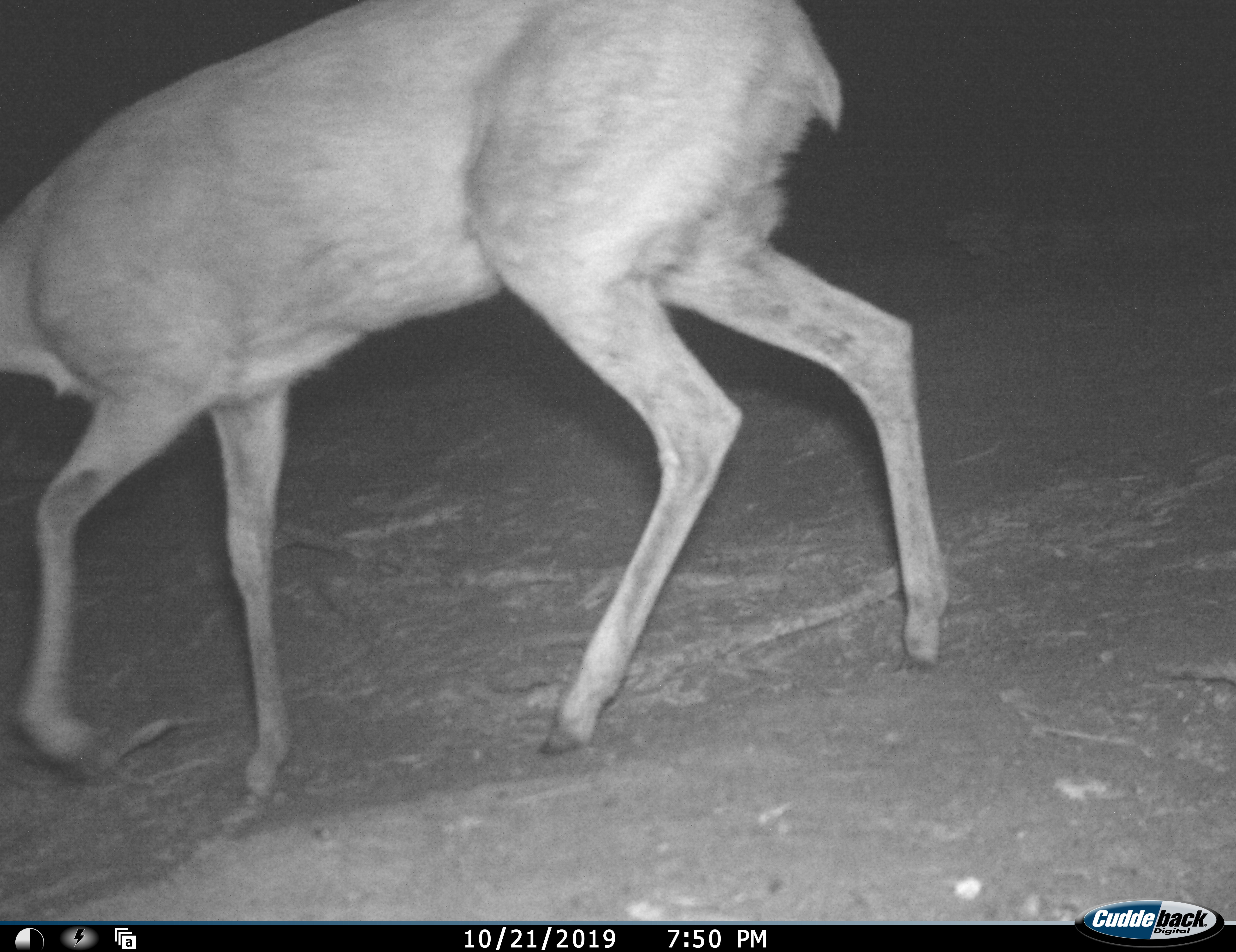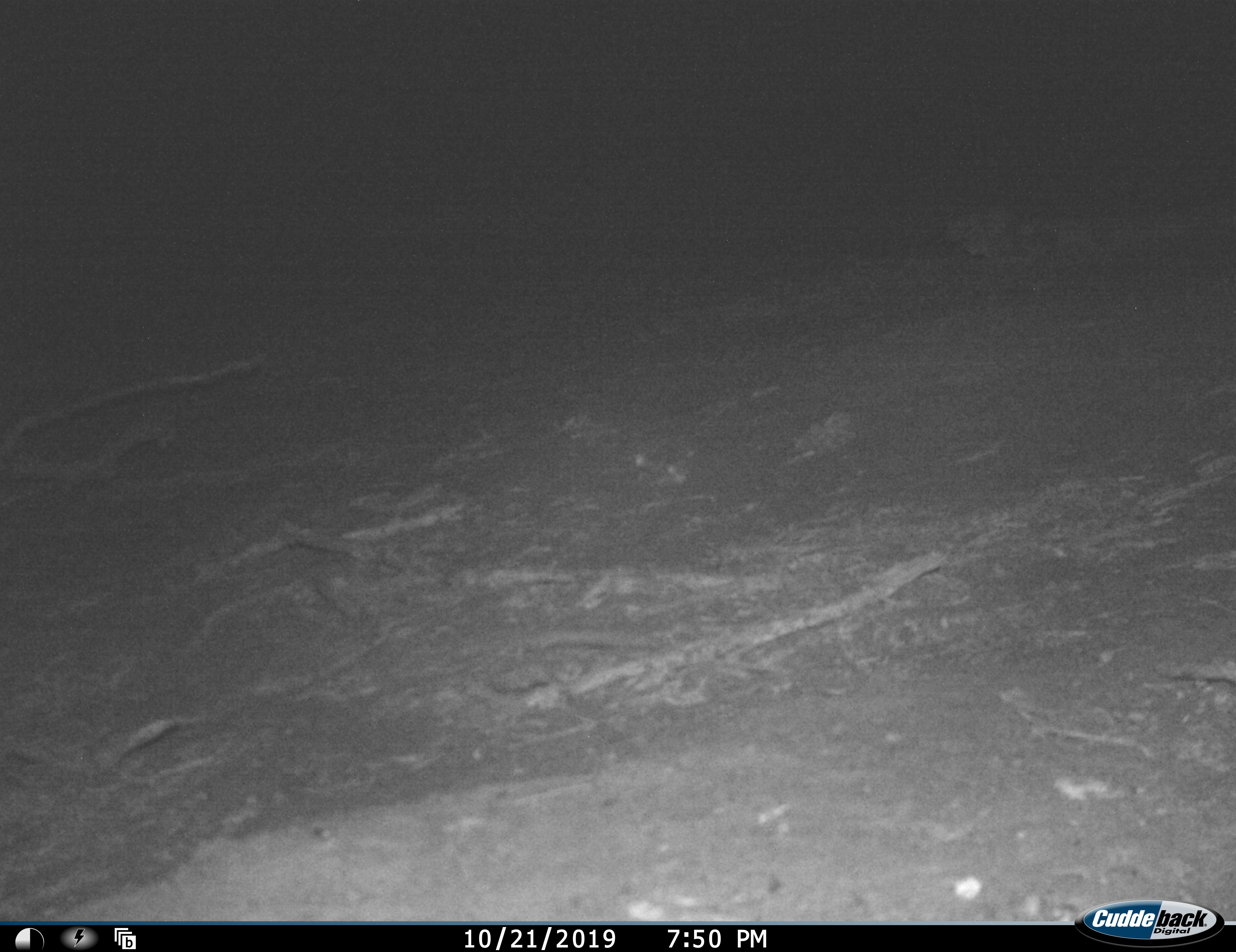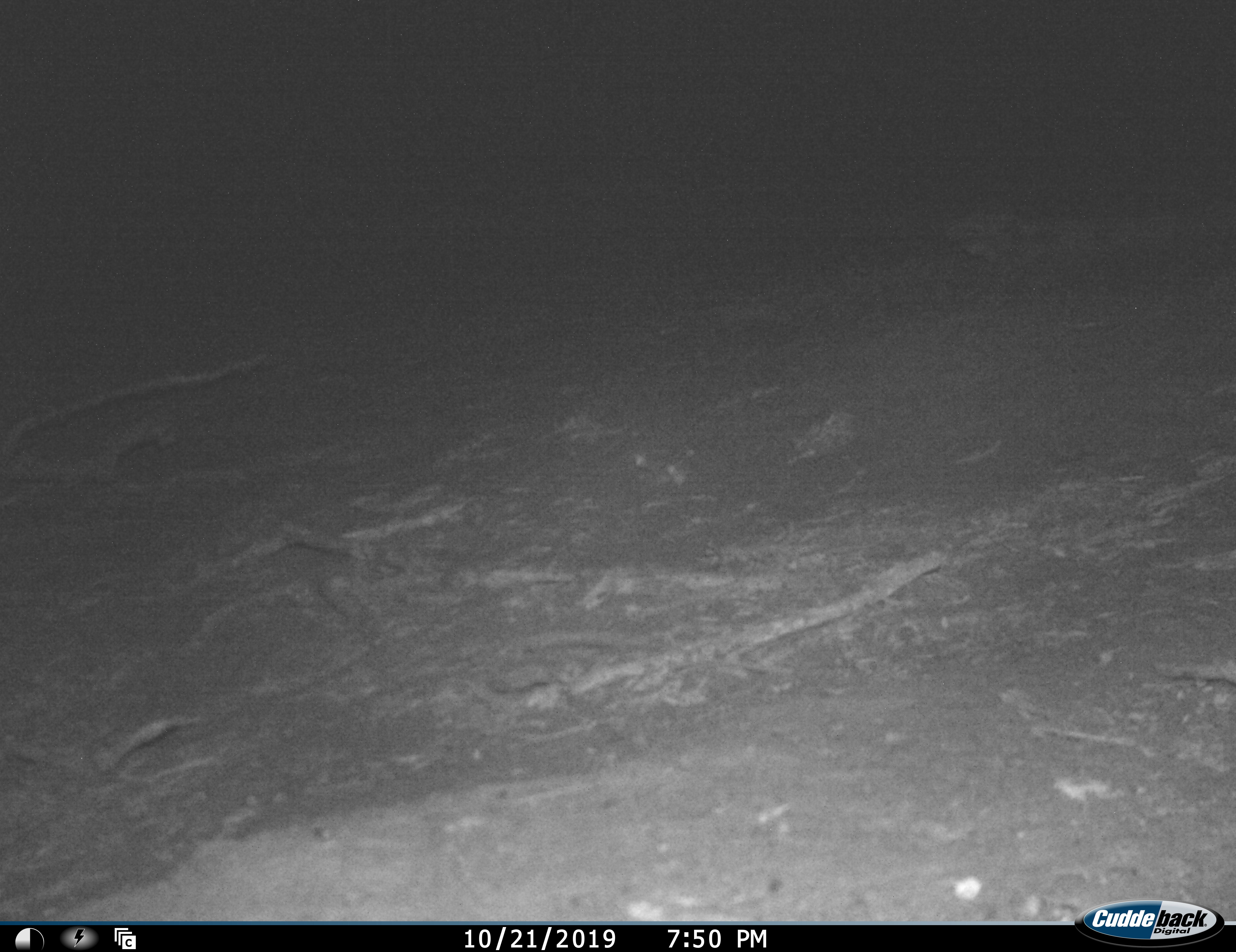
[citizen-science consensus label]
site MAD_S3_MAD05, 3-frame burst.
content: unidentified animal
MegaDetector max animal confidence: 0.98